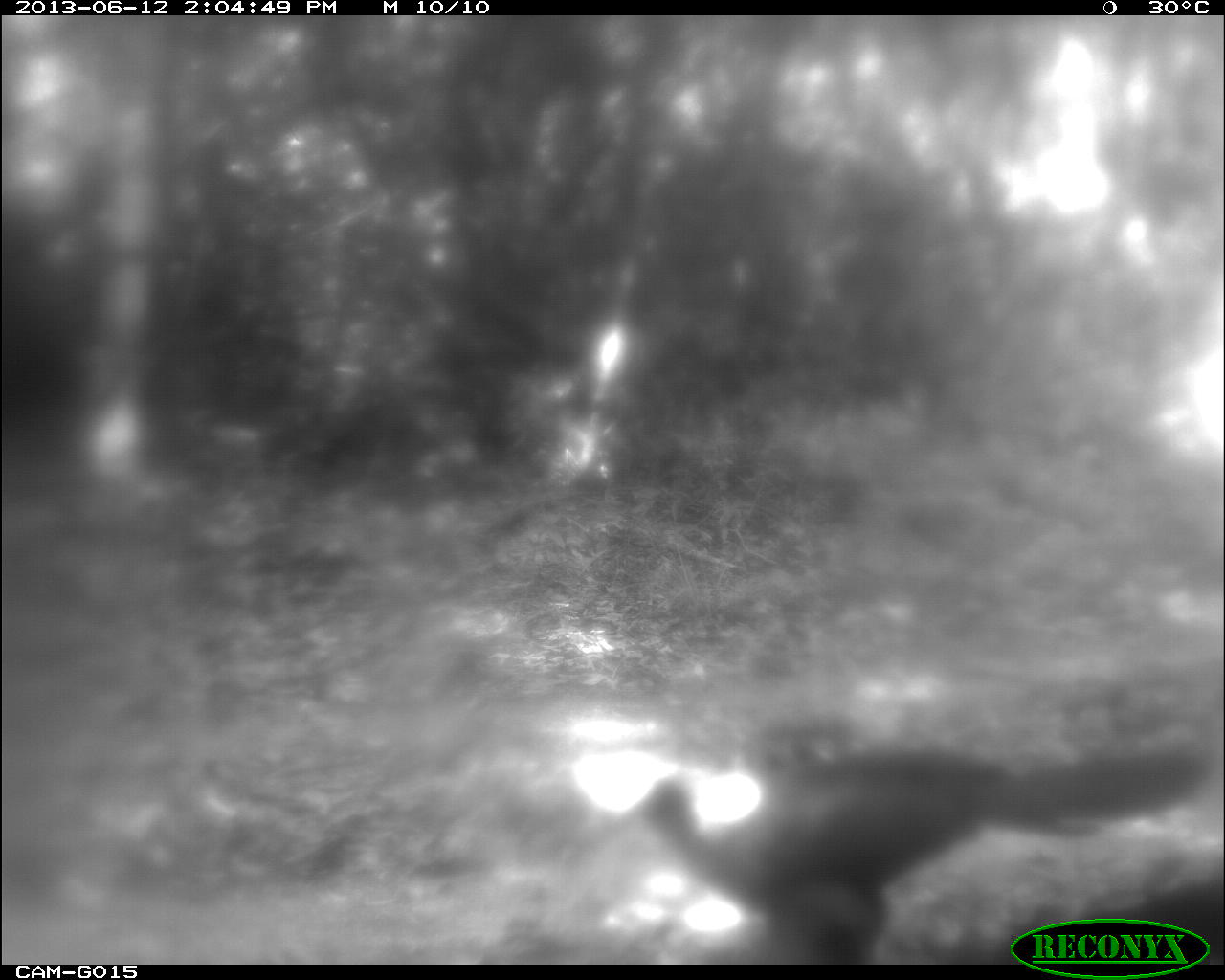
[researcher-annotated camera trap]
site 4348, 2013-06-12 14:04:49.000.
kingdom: Animalia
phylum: Chordata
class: Aves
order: Galliformes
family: Cracidae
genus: Penelope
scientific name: Penelope purpurascens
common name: crested guan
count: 3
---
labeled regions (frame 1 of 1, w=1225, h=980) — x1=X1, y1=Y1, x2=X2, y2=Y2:
penelope purpurascens: x1=480, y1=724, x2=1198, y2=962